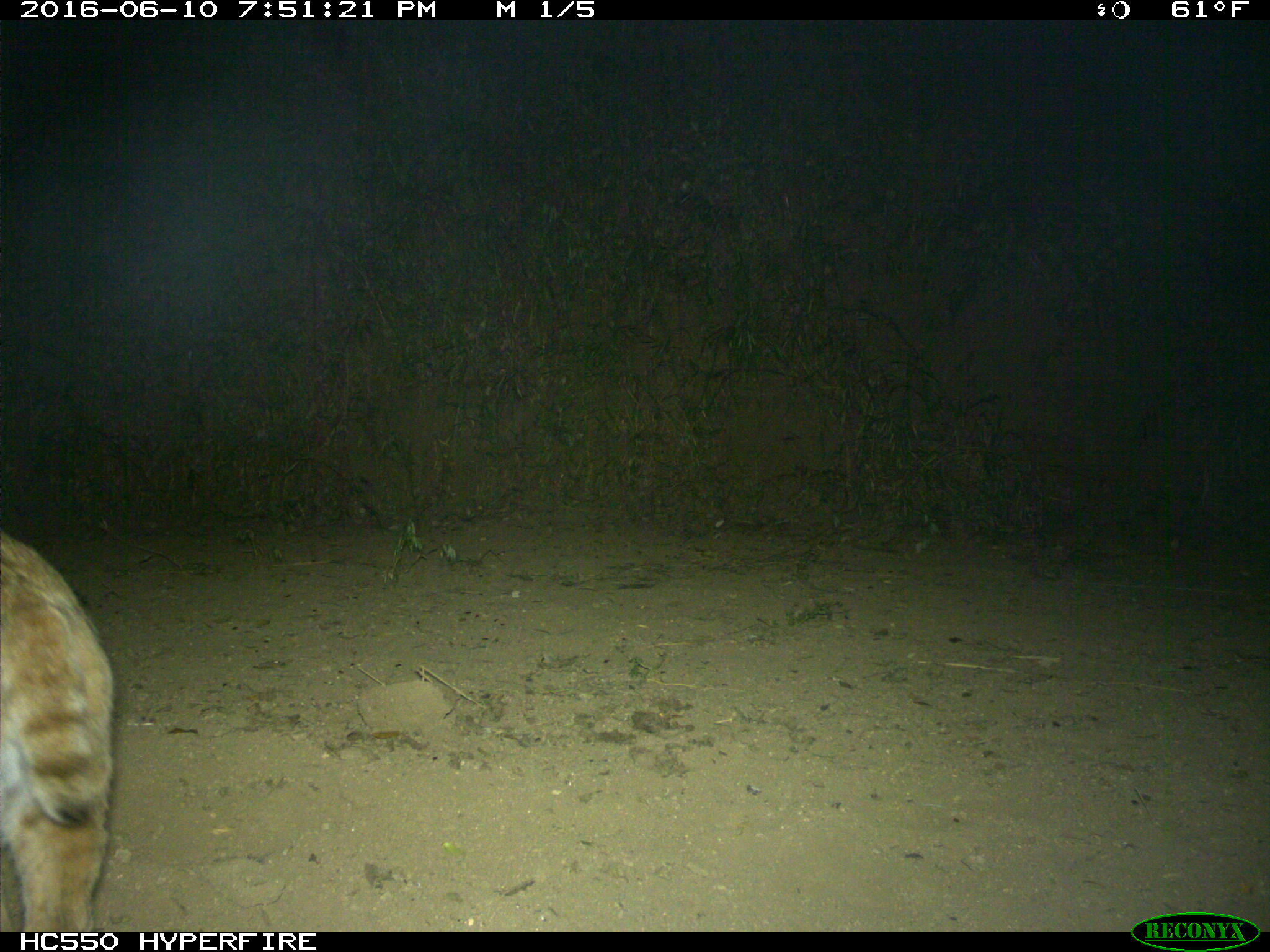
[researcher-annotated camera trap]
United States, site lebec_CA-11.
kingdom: Animalia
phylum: Chordata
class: Mammalia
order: Carnivora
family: Felidae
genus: Lynx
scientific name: Lynx rufus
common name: bobcat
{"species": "Lynx rufus (bobcat)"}